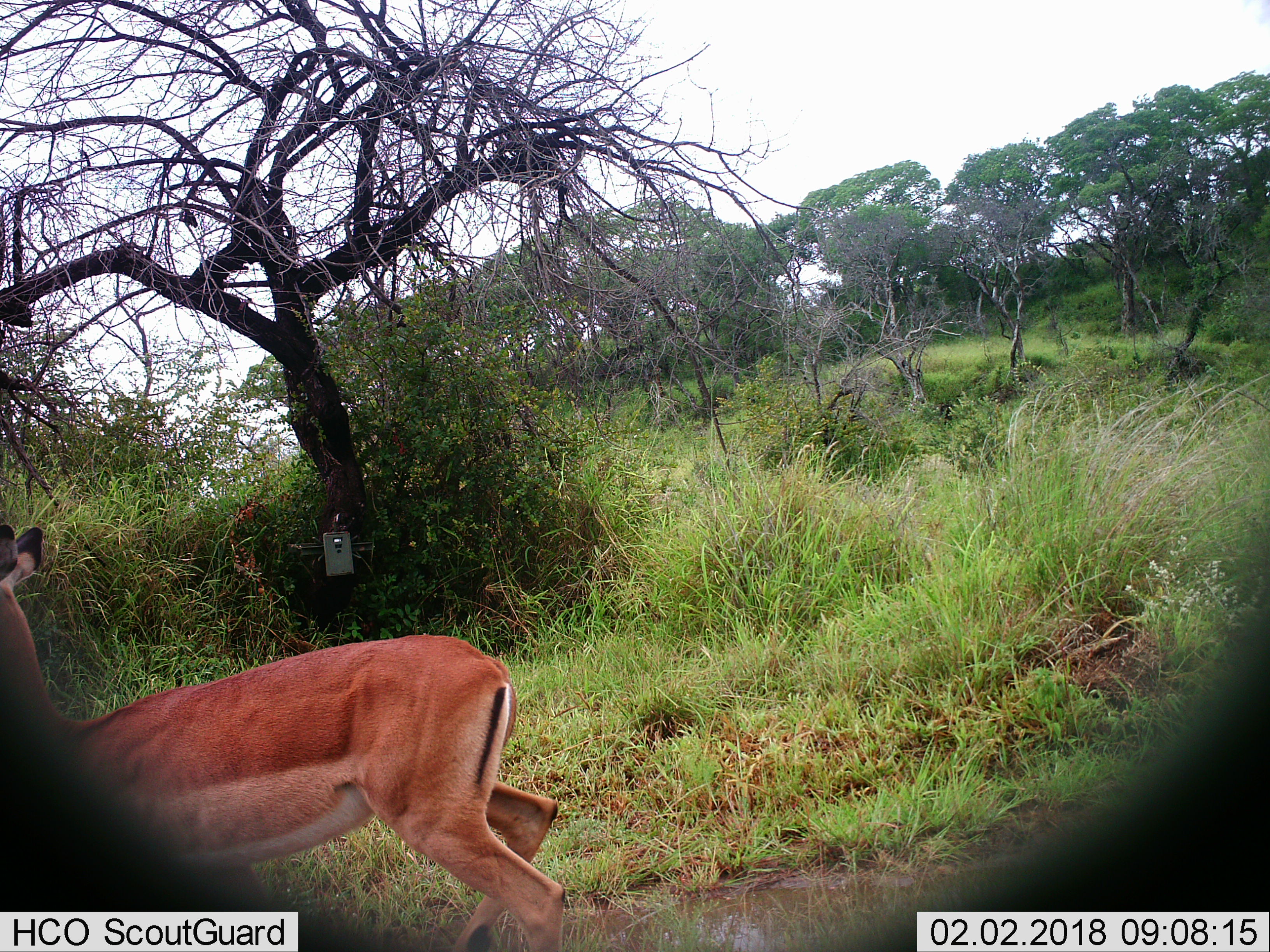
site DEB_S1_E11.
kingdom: Animalia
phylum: Chordata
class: Mammalia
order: Artiodactyla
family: Bovidae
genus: Aepyceros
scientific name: Aepyceros melampus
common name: impala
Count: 1.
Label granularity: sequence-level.